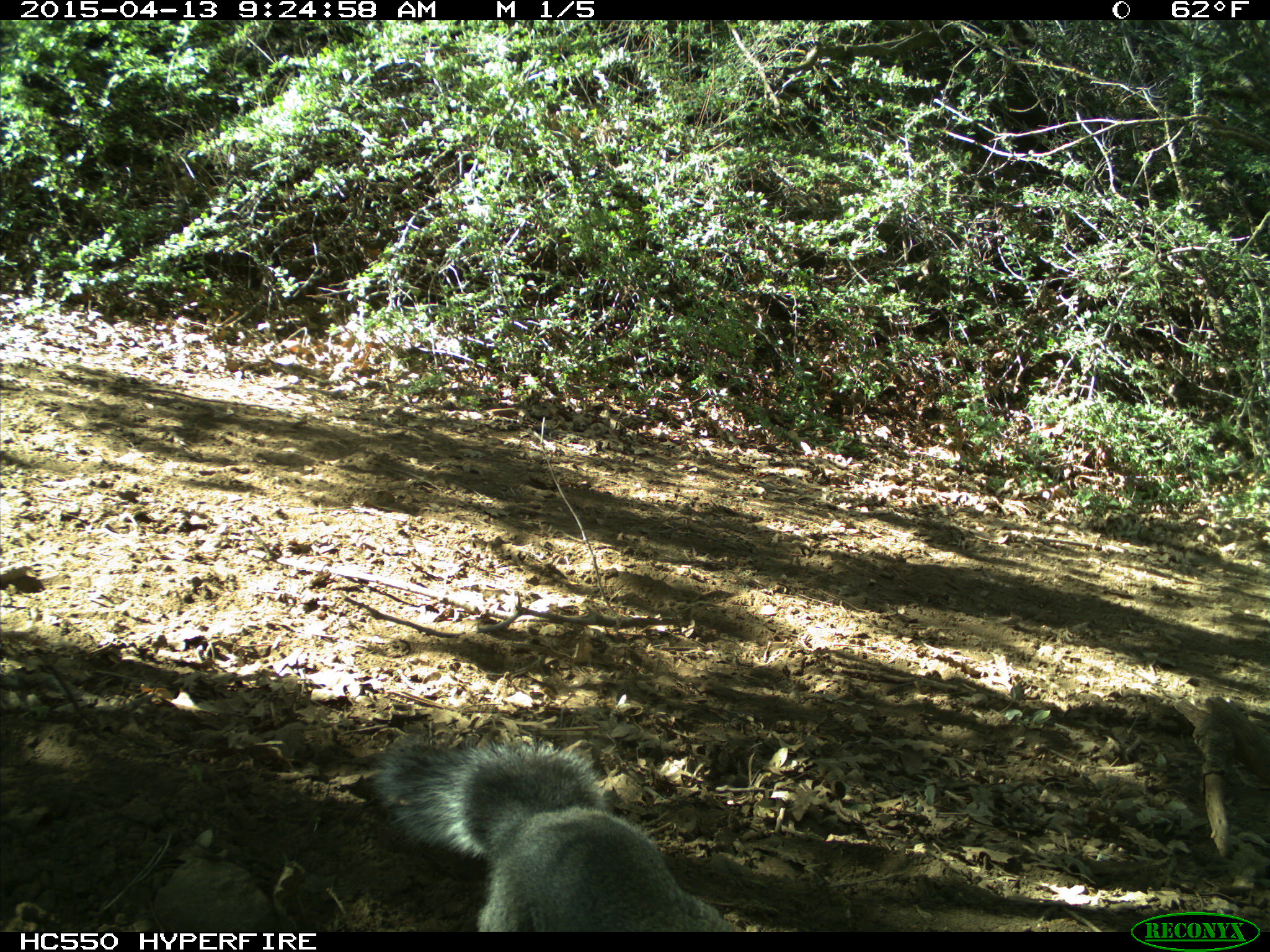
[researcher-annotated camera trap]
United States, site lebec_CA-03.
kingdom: Animalia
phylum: Chordata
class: Mammalia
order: Rodentia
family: Sciuridae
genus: Sciurus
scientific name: Sciurus carolinensis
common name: eastern gray squirrel